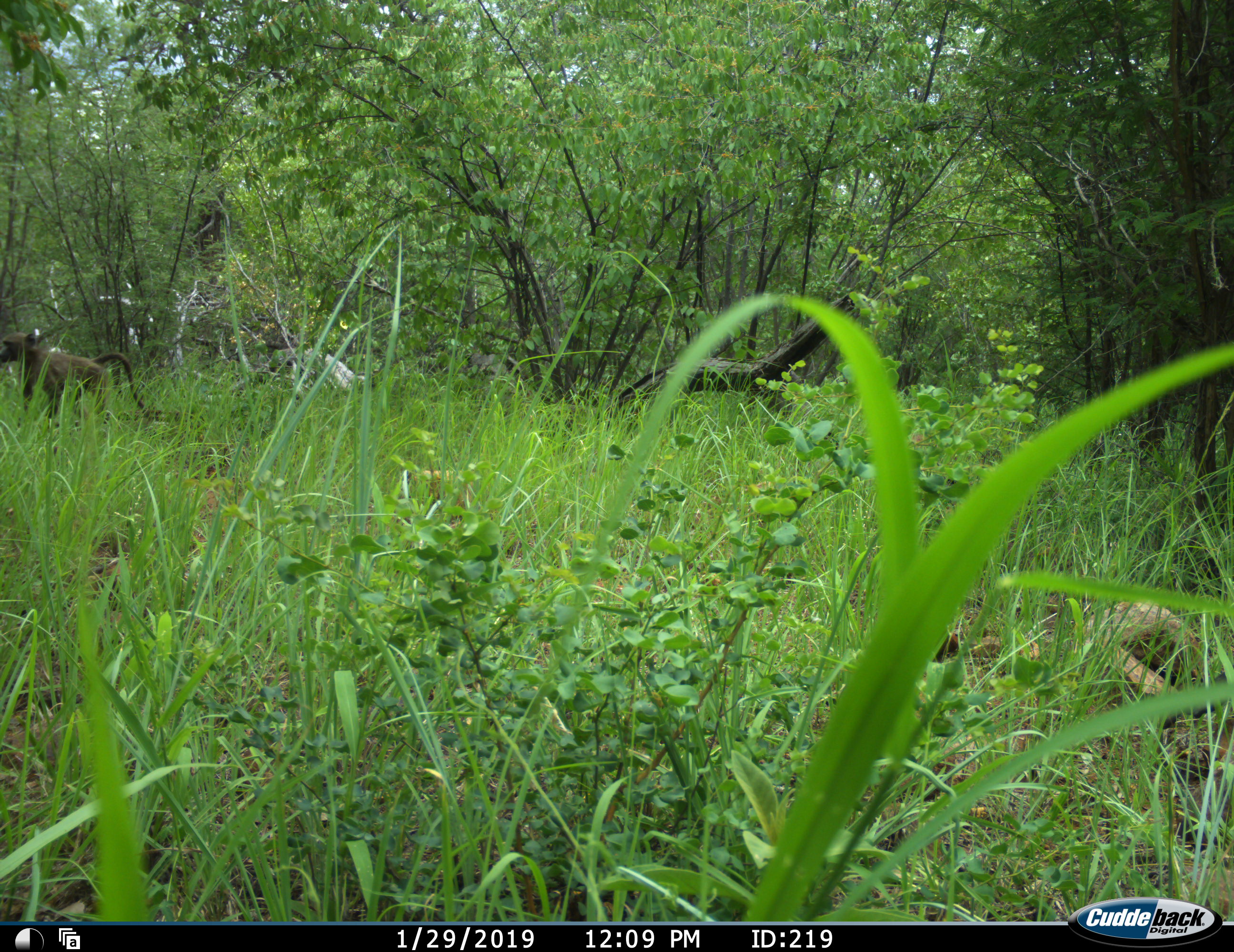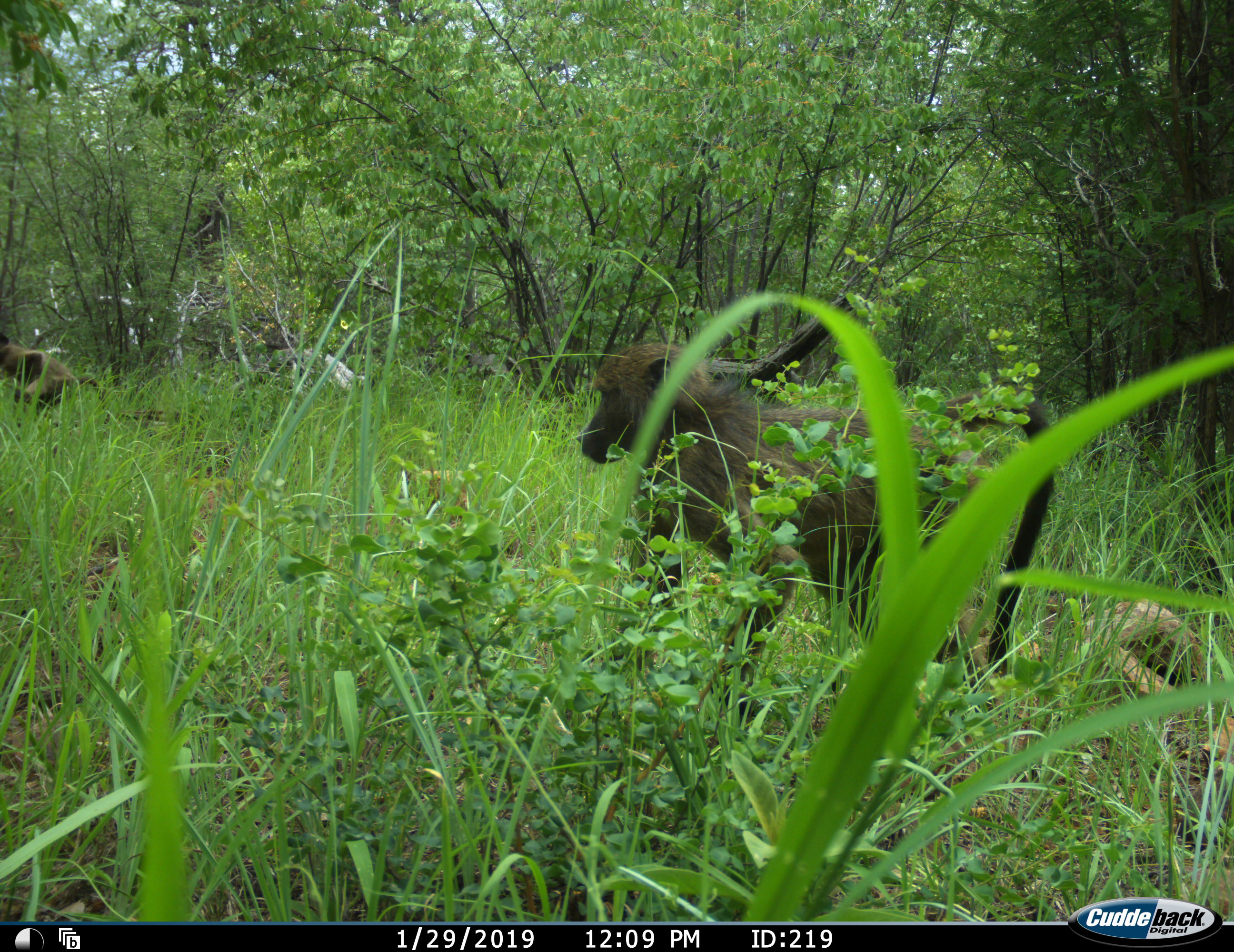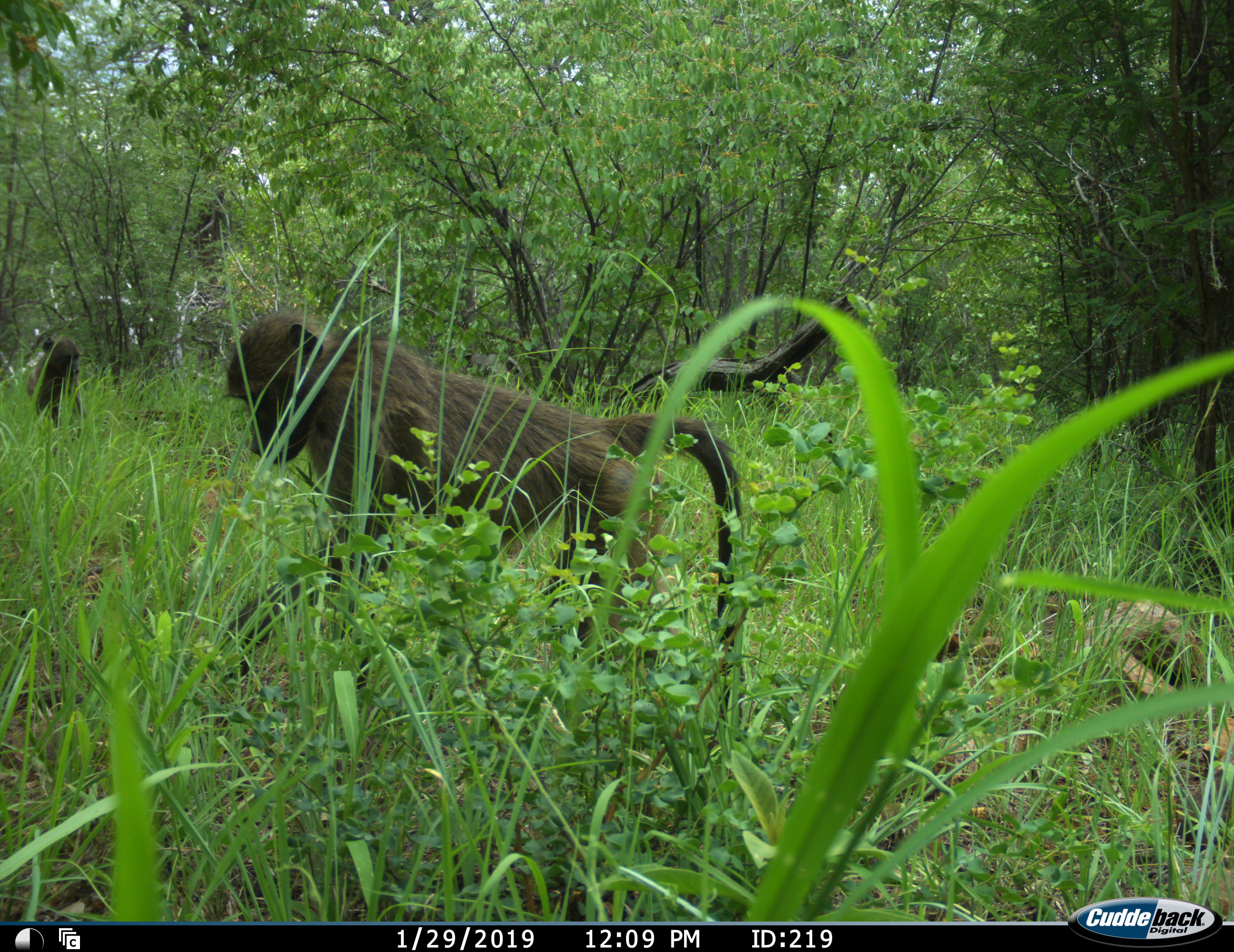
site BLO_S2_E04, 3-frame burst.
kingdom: Animalia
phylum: Chordata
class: Mammalia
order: Primates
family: Cercopithecidae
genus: Papio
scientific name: Papio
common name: baboon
Baboon (Papio), count 2. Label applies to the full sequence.